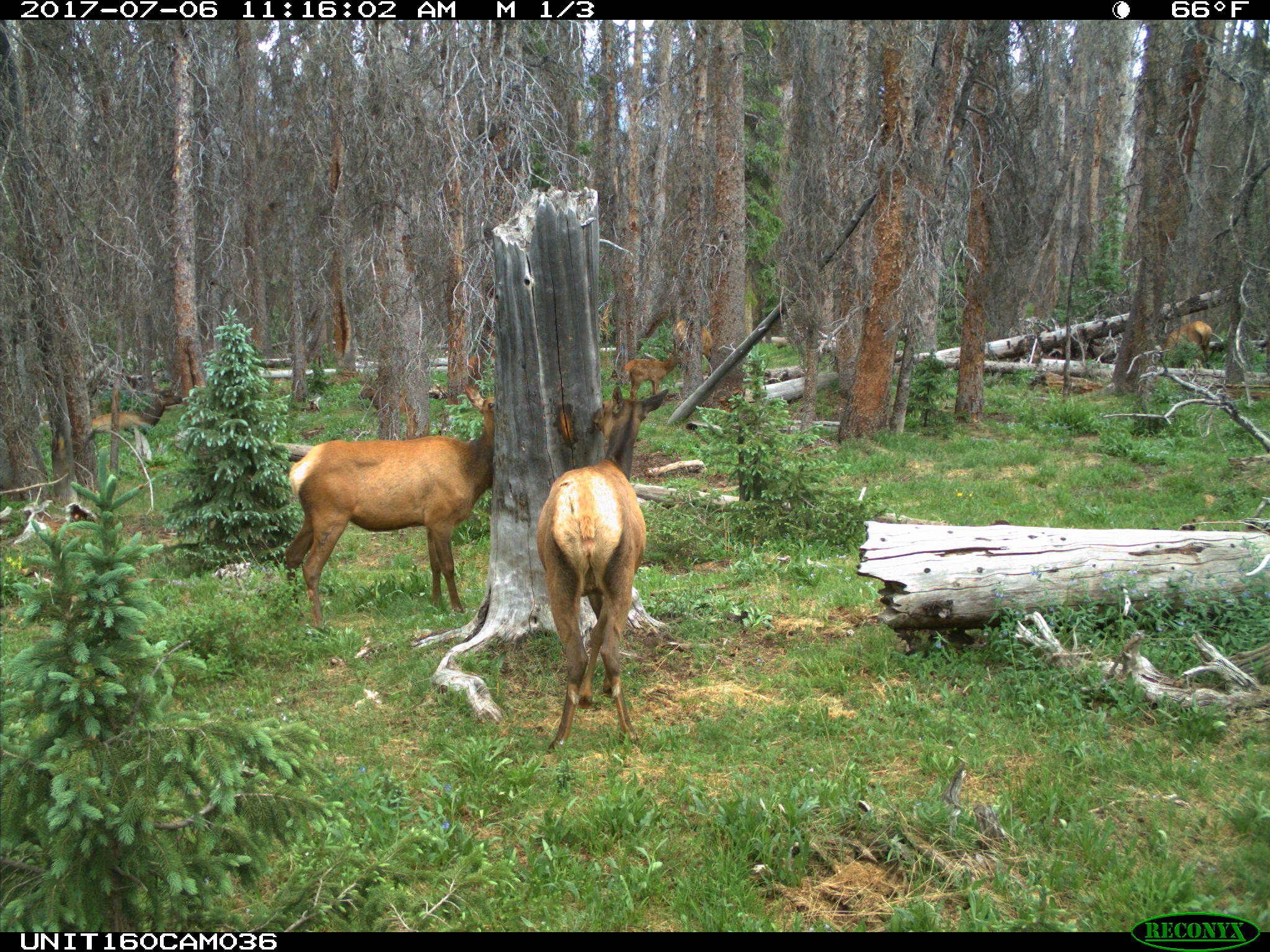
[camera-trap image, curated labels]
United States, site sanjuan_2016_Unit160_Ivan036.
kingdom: Animalia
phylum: Chordata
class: Mammalia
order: Artiodactyla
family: Cervidae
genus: Cervus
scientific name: Cervus elaphus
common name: red deer